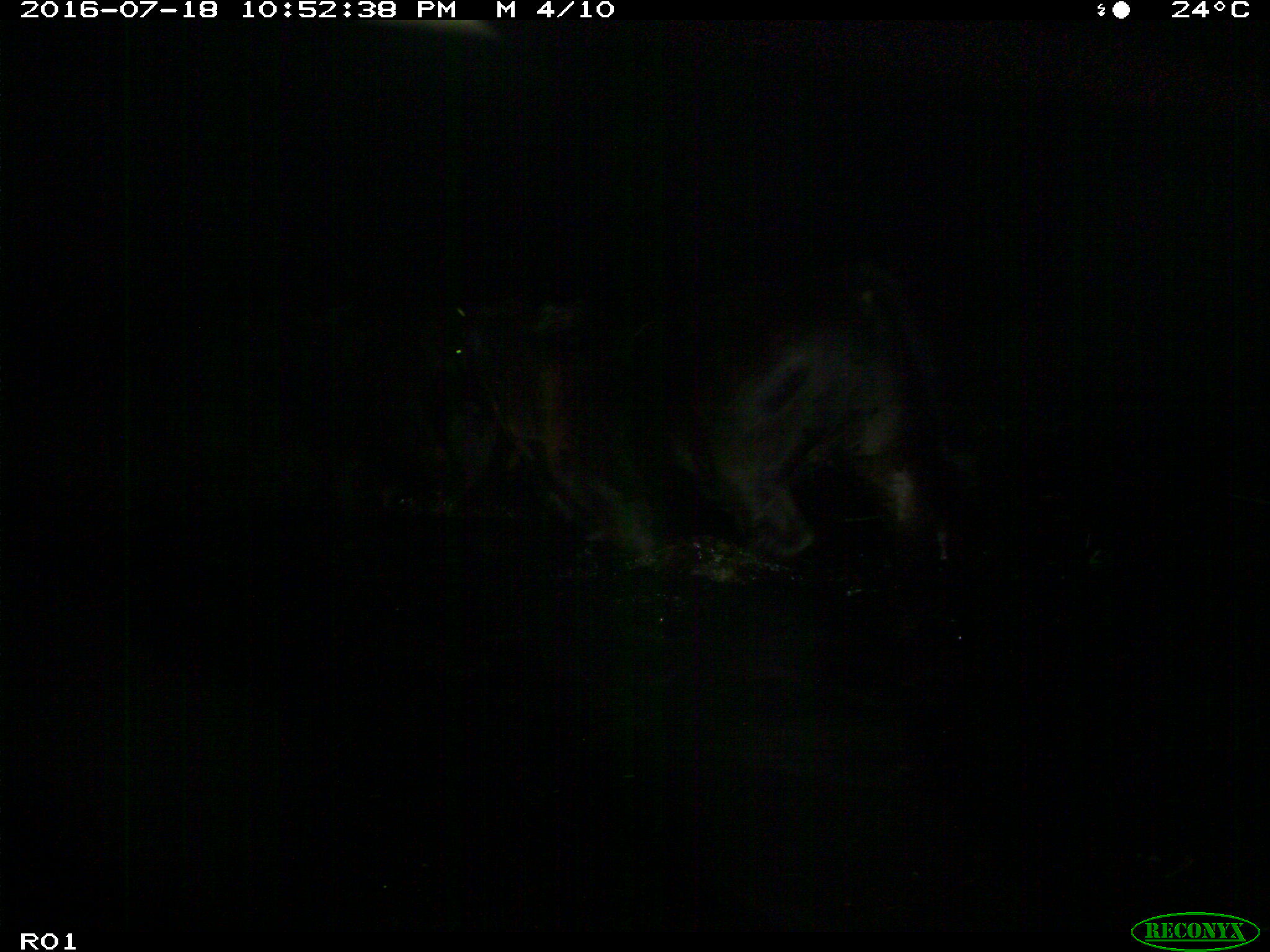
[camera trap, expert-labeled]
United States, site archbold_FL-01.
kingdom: Animalia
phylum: Chordata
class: Mammalia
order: Artiodactyla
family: Bovidae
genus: Bos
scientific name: Bos taurus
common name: domestic cow